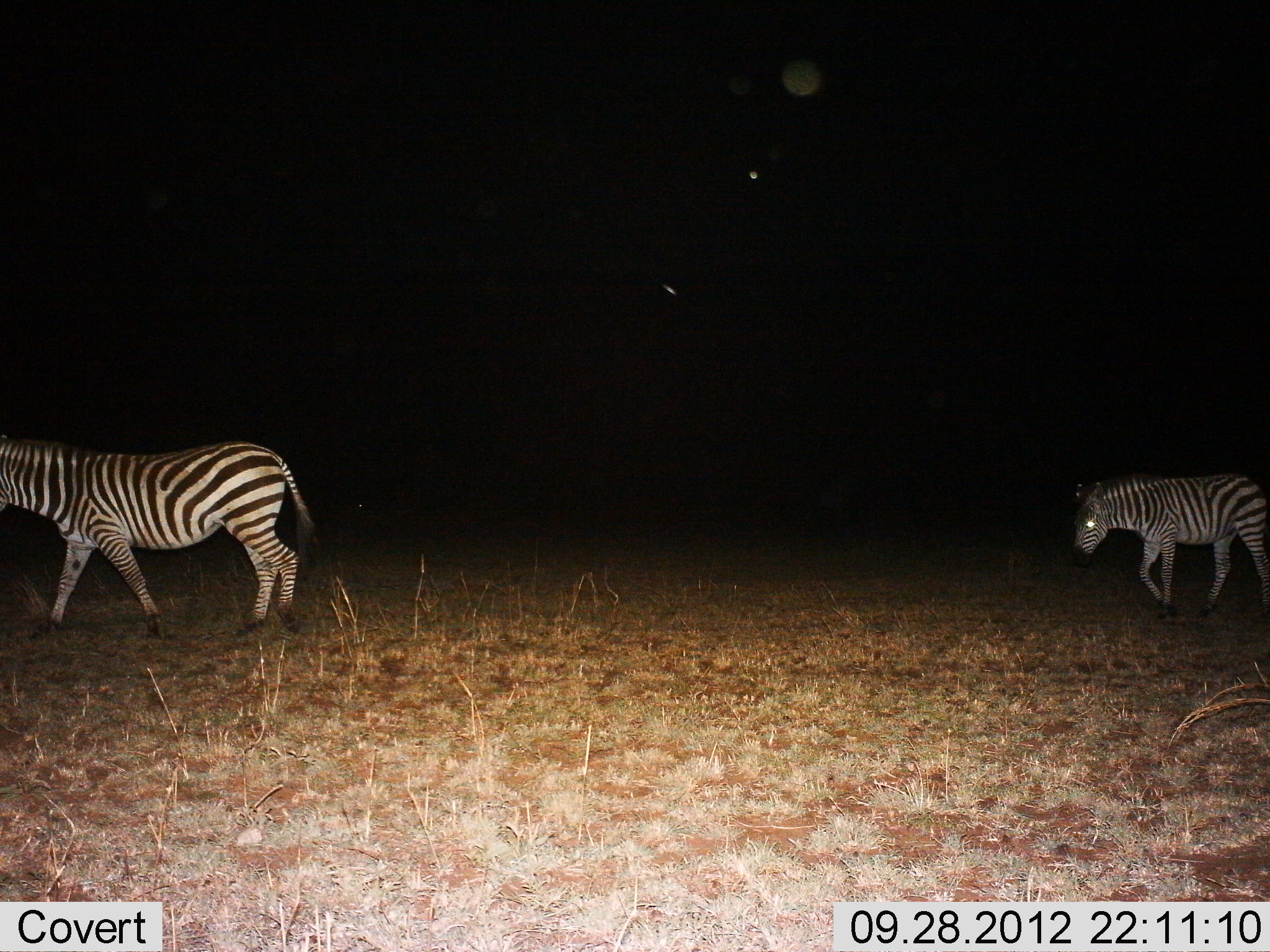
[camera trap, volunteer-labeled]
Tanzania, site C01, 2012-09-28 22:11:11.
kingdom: Animalia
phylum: Chordata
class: Mammalia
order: Perissodactyla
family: Equidae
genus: Equus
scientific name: Equus quagga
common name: plains zebra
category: zebra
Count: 2.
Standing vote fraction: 0%.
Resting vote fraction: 0%.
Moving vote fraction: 100%.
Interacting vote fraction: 0%.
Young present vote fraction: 0%.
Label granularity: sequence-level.